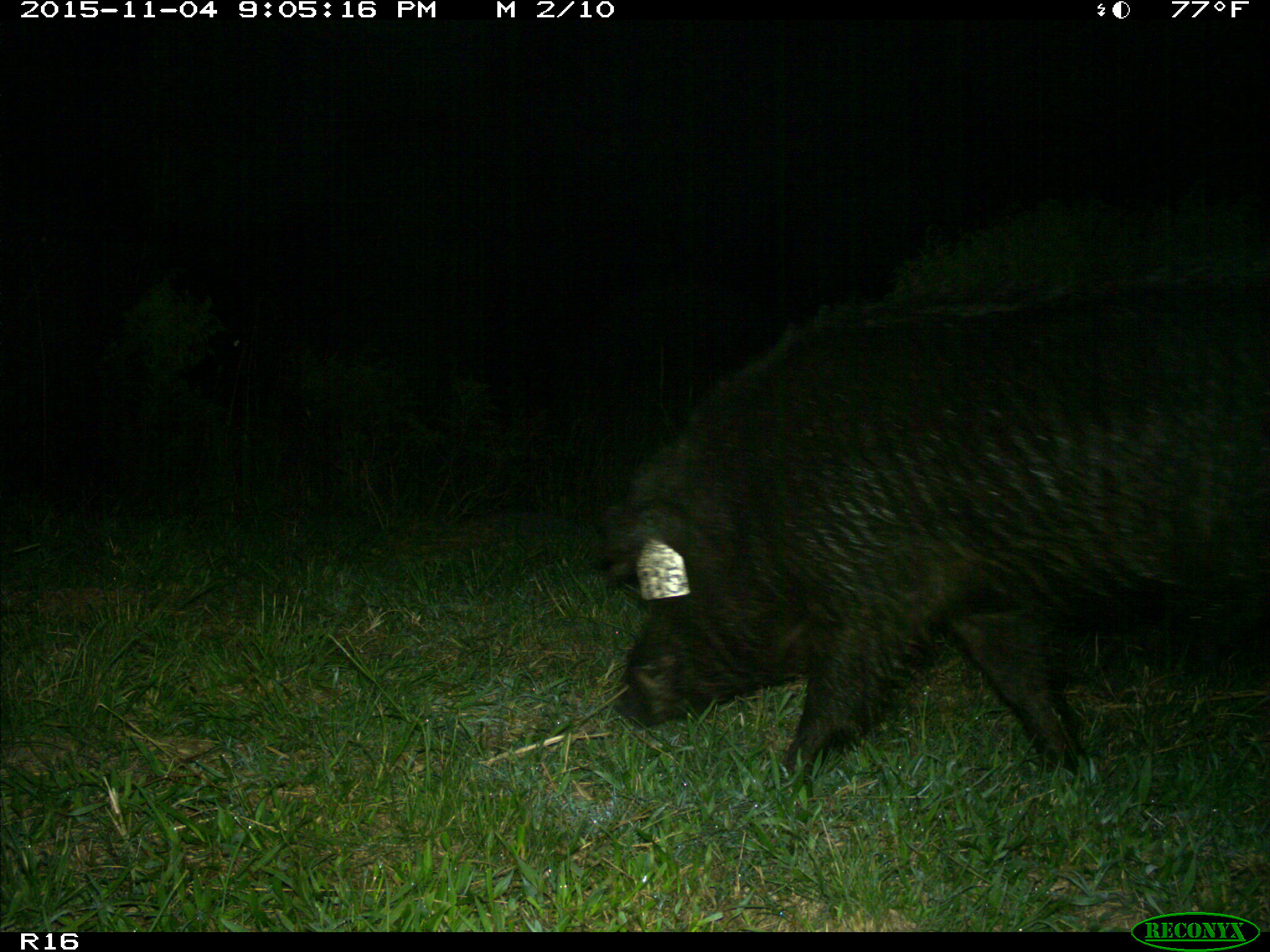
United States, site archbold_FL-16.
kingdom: Animalia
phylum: Chordata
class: Mammalia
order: Artiodactyla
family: Suidae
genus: Sus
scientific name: Sus scrofa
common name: wild boar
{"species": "Sus scrofa (wild boar)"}